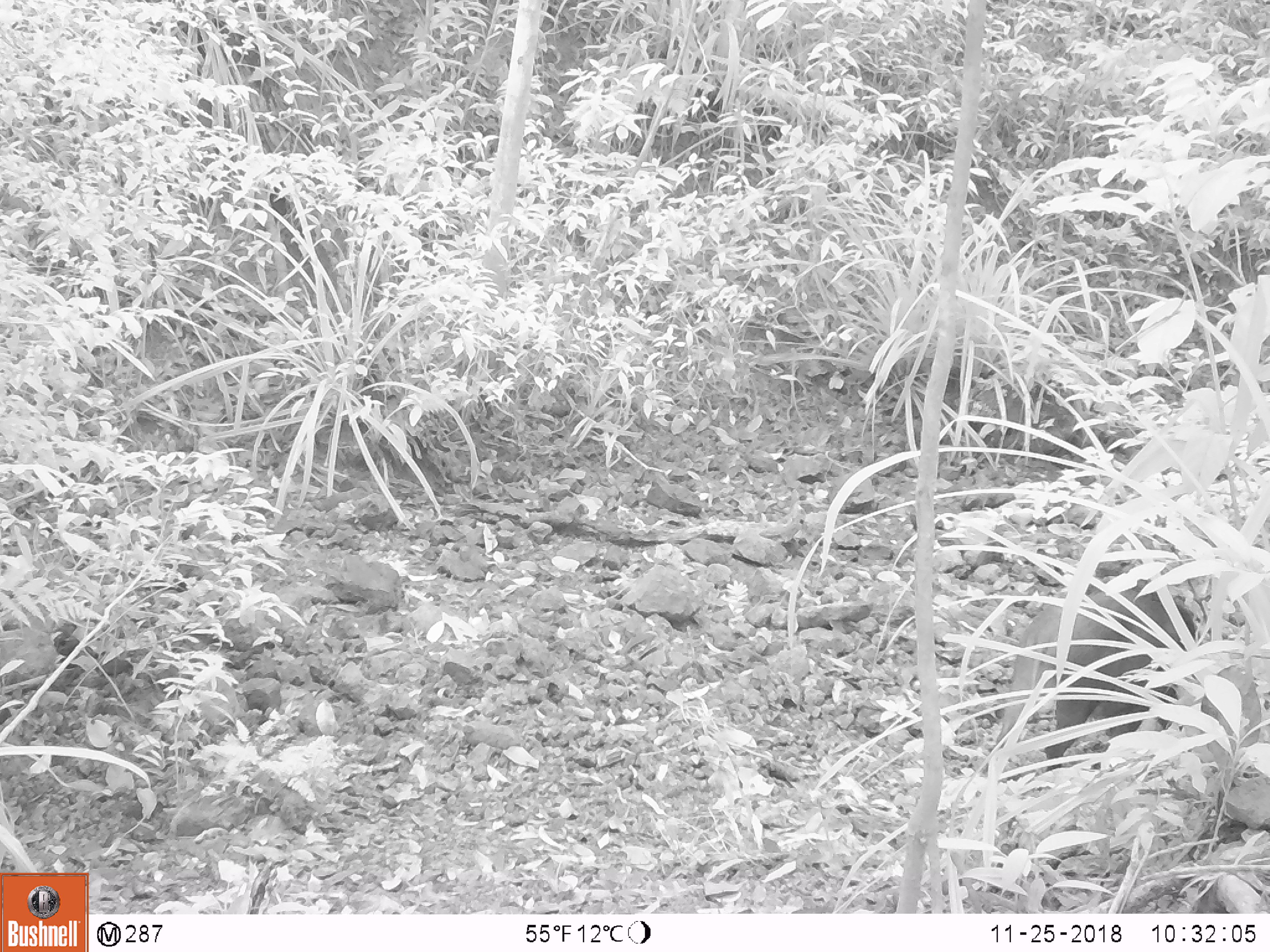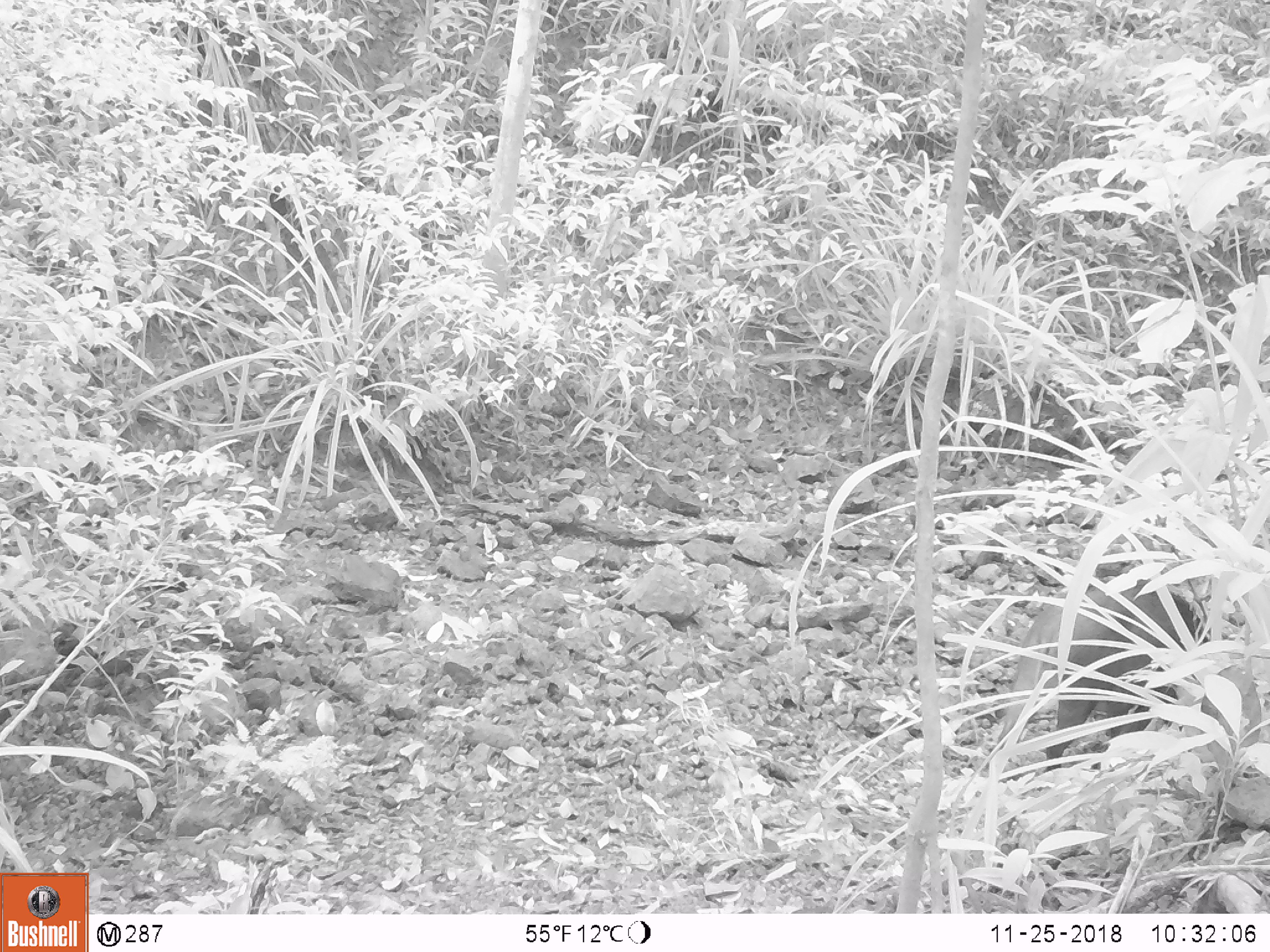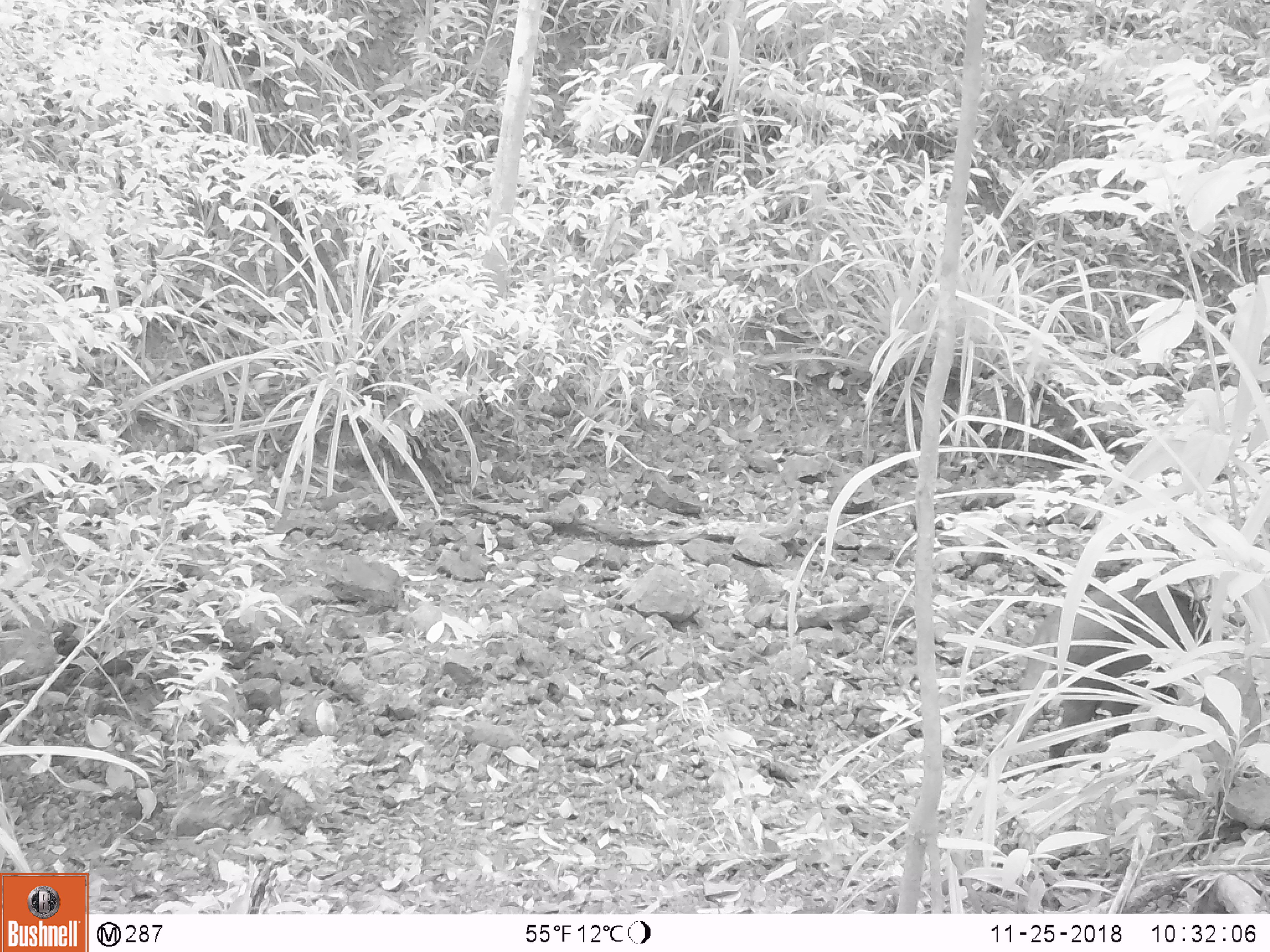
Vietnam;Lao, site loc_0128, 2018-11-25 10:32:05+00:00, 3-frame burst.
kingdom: Animalia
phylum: Chordata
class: Mammalia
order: Artiodactyla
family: Suidae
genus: Sus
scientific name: Sus scrofa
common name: eurasian wild pig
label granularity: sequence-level